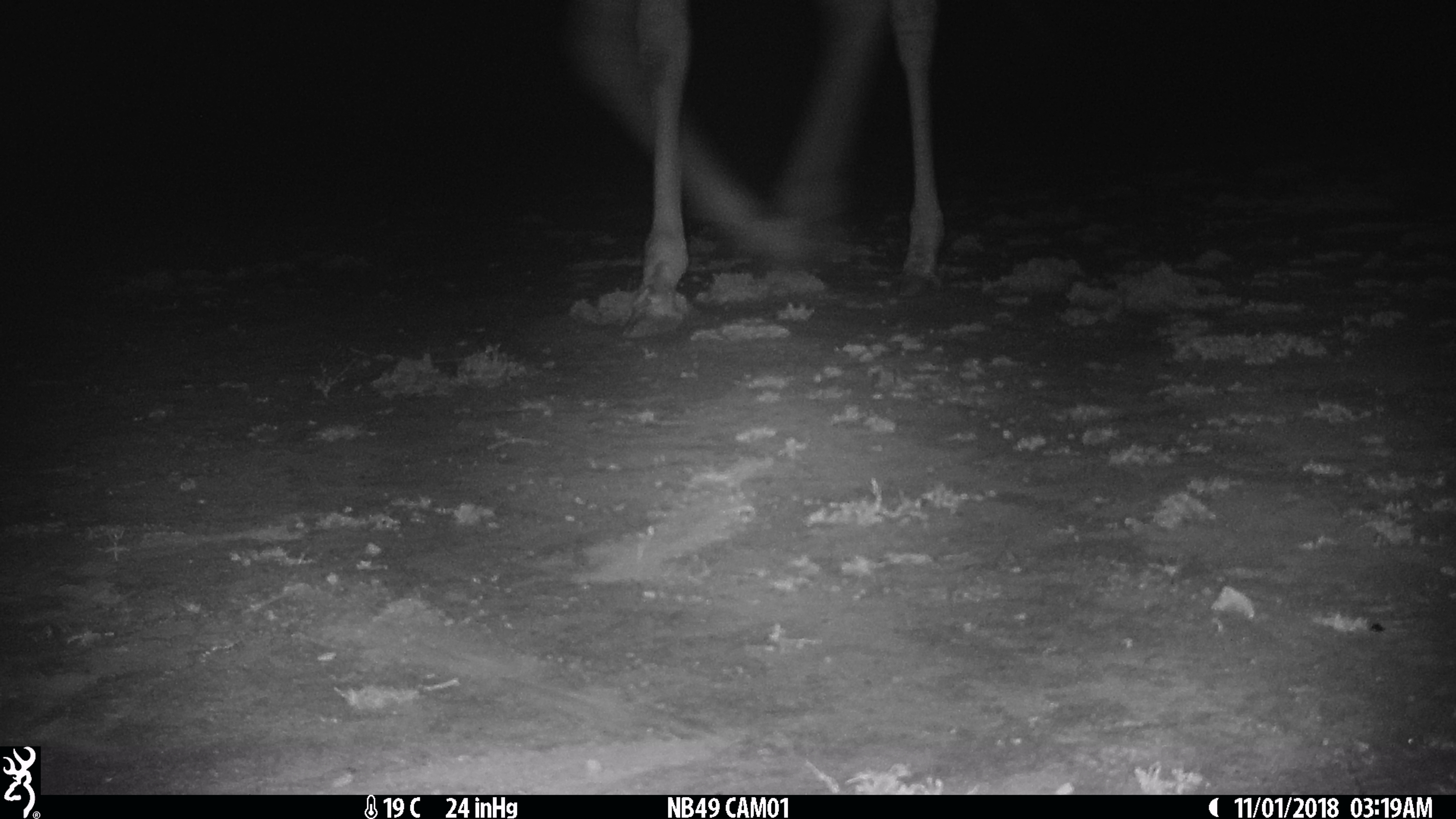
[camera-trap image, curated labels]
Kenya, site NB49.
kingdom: Animalia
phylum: Chordata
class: Mammalia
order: Artiodactyla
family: Giraffidae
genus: Giraffa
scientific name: Giraffa camelopardalis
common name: northern giraffe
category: giraffe